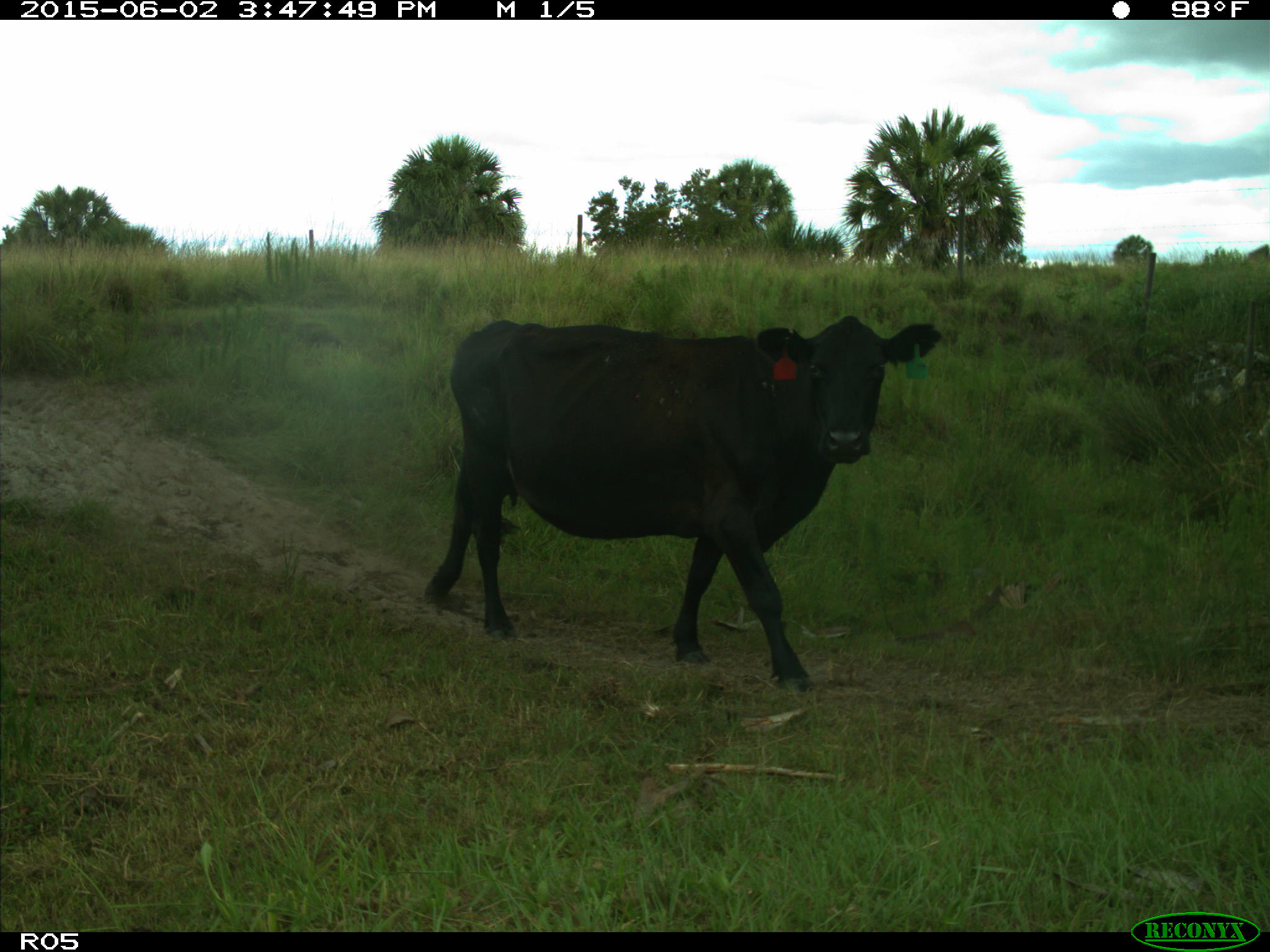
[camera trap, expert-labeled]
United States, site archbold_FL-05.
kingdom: Animalia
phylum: Chordata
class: Mammalia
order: Artiodactyla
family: Bovidae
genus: Bos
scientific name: Bos taurus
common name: domestic cow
Bos taurus (domestic cow).